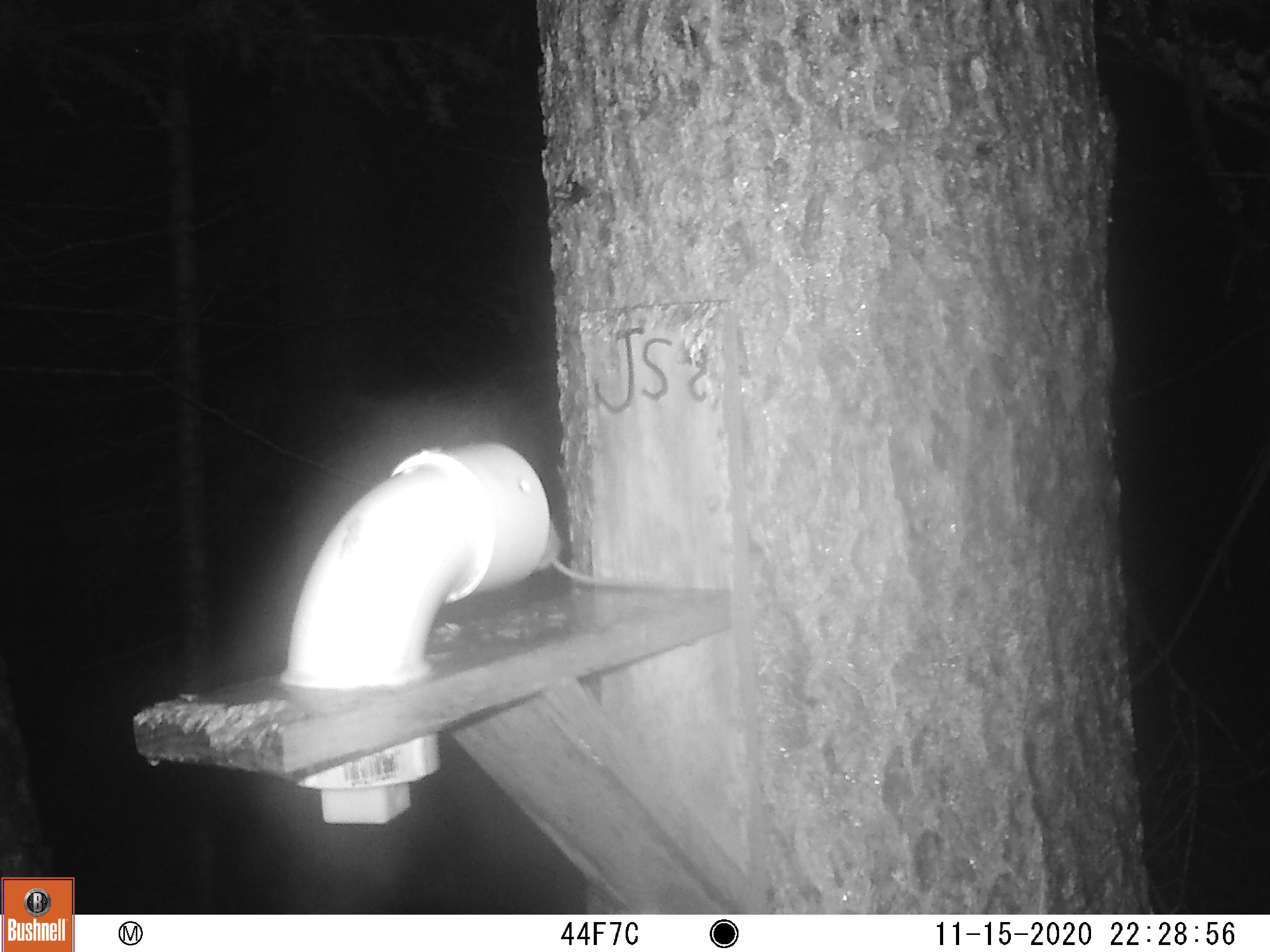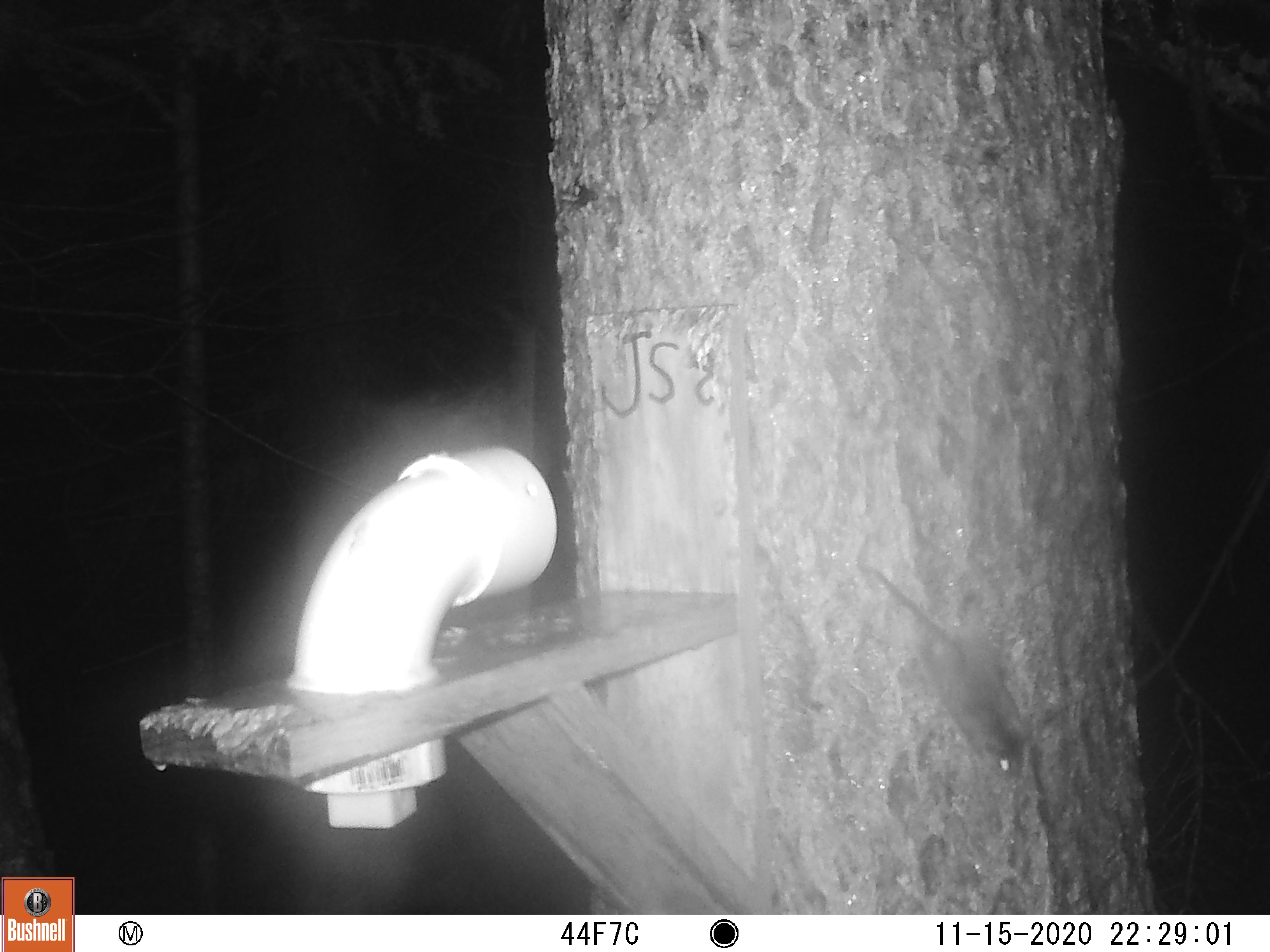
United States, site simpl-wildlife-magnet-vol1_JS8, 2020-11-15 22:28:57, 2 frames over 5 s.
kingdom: Animalia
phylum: Chordata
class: Mammalia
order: Rodentia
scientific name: Rodentia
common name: mouse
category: mouse sp.